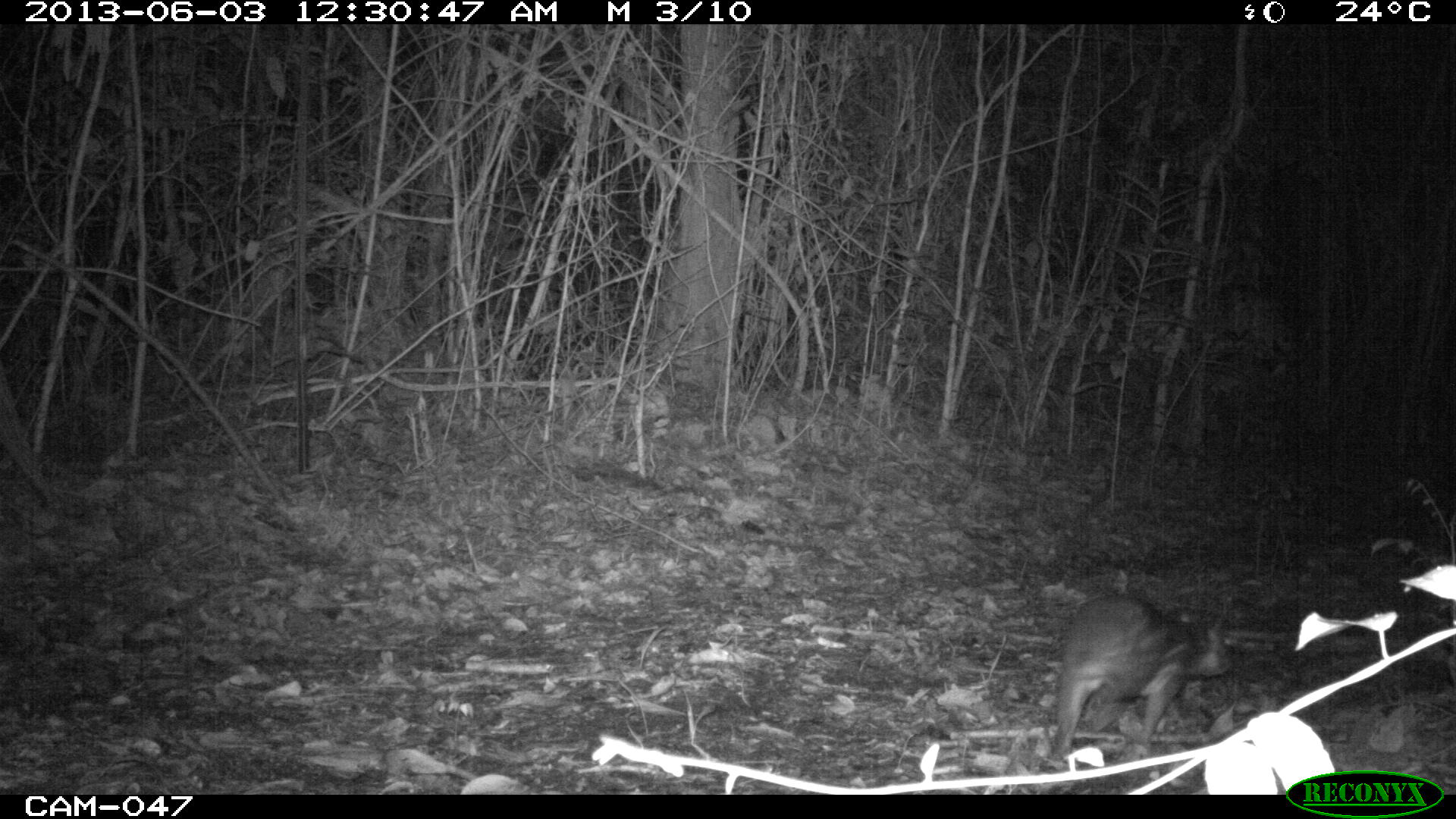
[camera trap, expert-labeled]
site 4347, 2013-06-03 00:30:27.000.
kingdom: Animalia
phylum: Chordata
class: Mammalia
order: Rodentia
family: Cuniculidae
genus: Cuniculus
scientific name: Cuniculus paca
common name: lowland paca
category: agouti paca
Agouti paca (lowland paca) (Cuniculus paca), count 1.